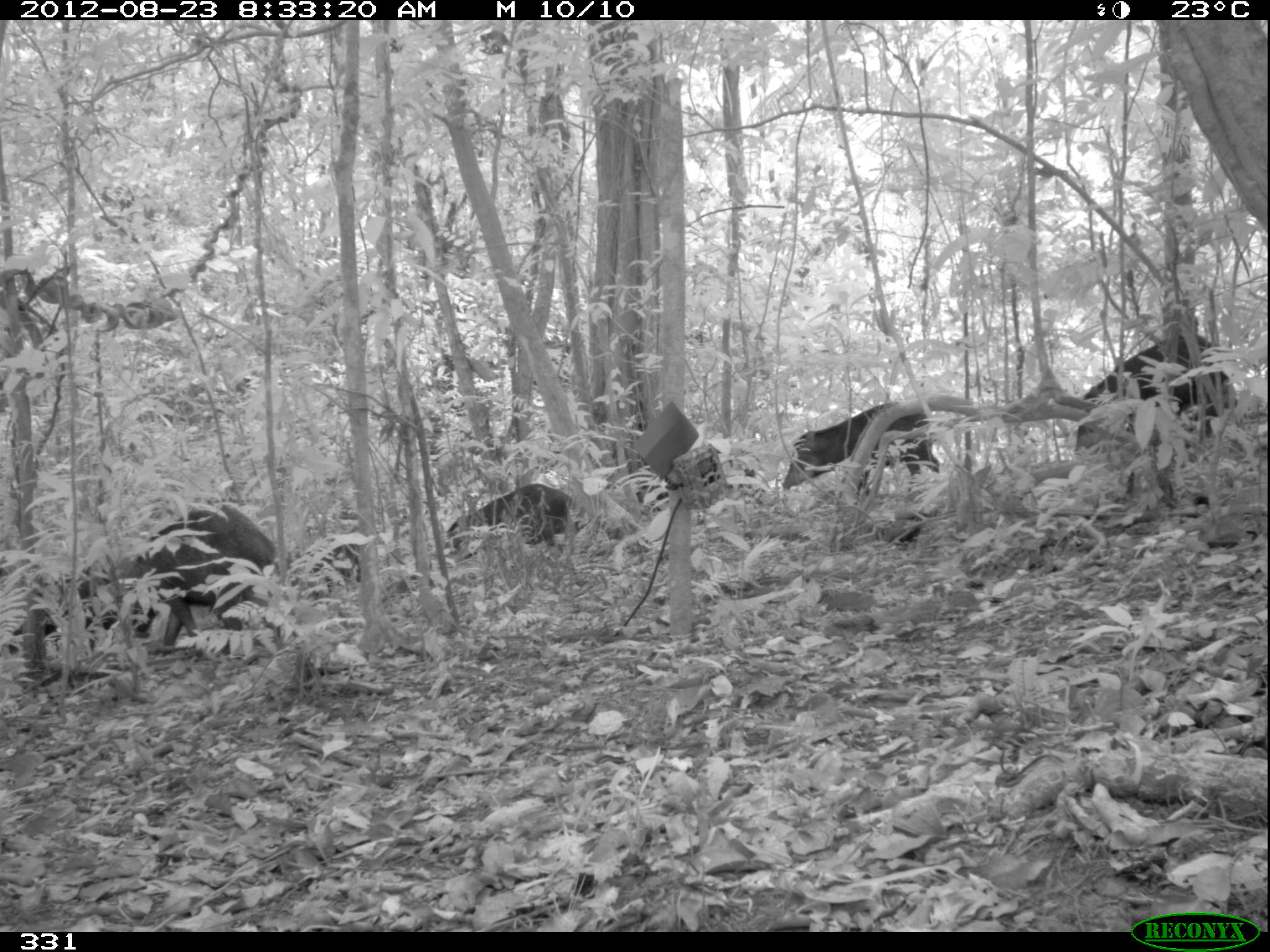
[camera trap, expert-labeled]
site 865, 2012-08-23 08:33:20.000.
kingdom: Animalia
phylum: Chordata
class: Mammalia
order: Artiodactyla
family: Tayassuidae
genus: Tayassu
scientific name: Tayassu pecari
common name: white-lipped peccary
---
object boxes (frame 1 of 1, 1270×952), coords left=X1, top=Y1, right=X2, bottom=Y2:
tayassu pecari: left=125, top=499, right=291, bottom=655; left=1072, top=332, right=1237, bottom=456; left=780, top=399, right=942, bottom=501; left=6, top=555, right=123, bottom=659; left=444, top=483, right=577, bottom=558; left=298, top=532, right=366, bottom=595